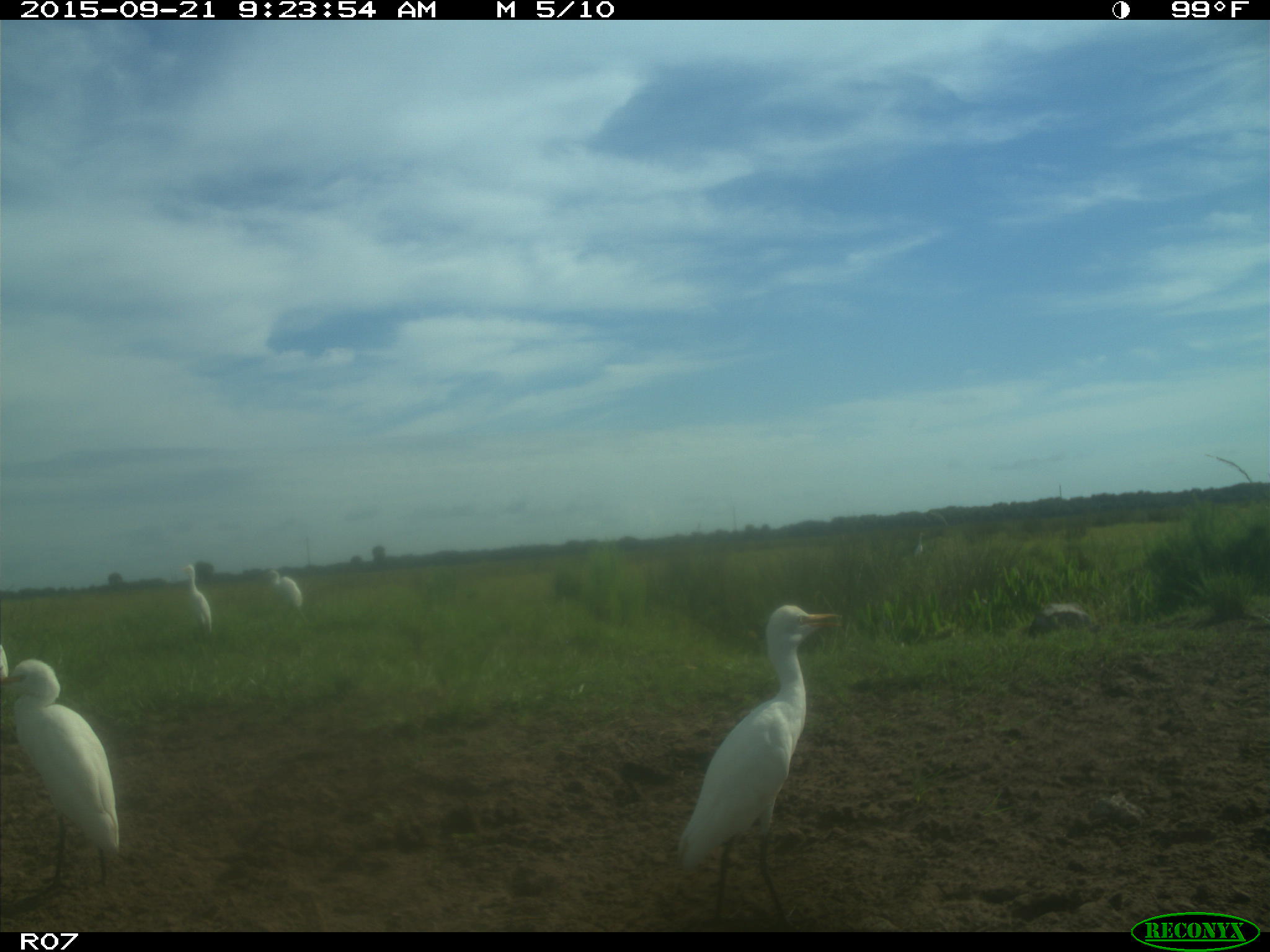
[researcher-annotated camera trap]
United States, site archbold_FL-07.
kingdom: Animalia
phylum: Chordata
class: Aves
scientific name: Aves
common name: birds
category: unidentified bird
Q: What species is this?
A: Unidentified bird (birds) (Aves).